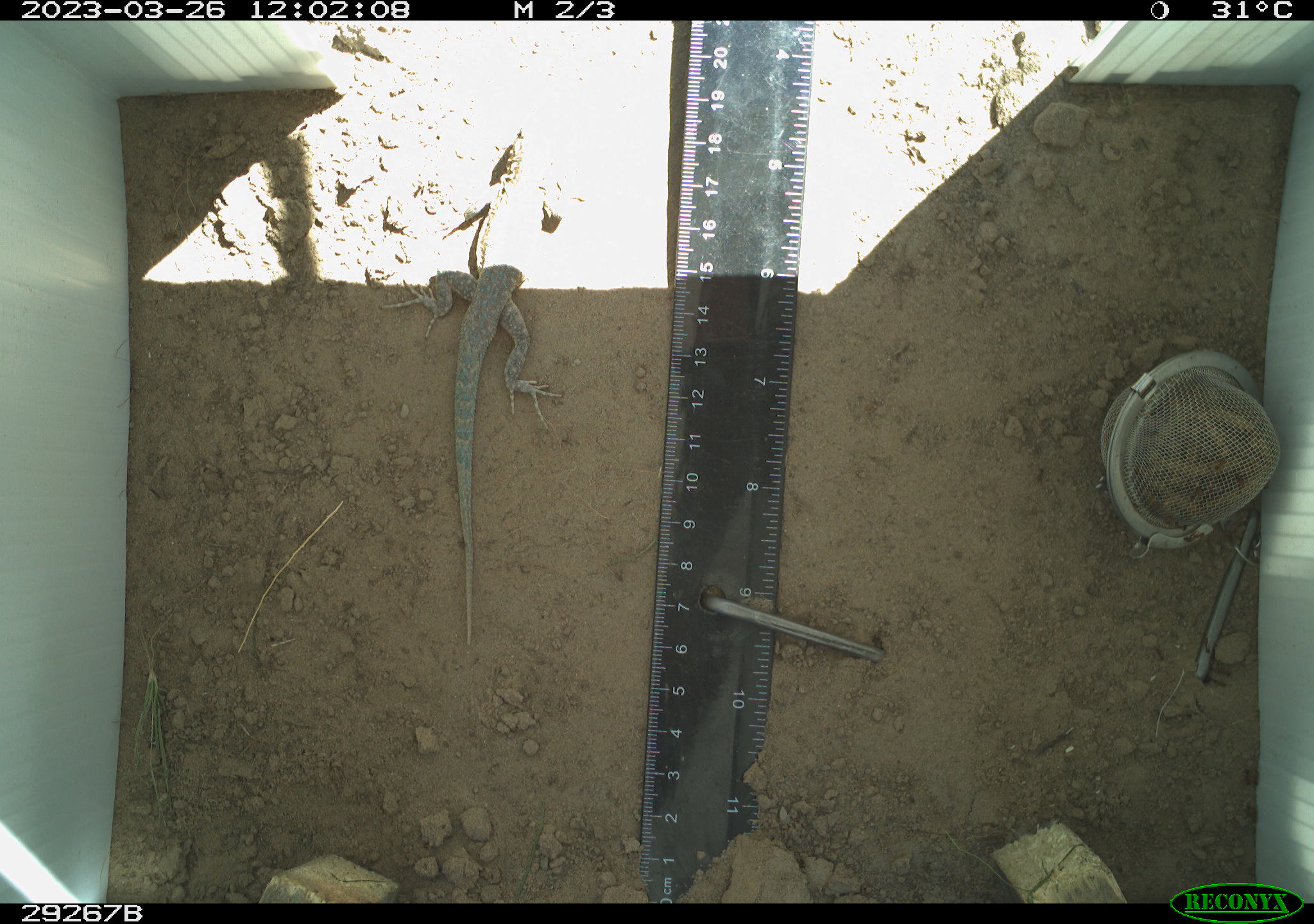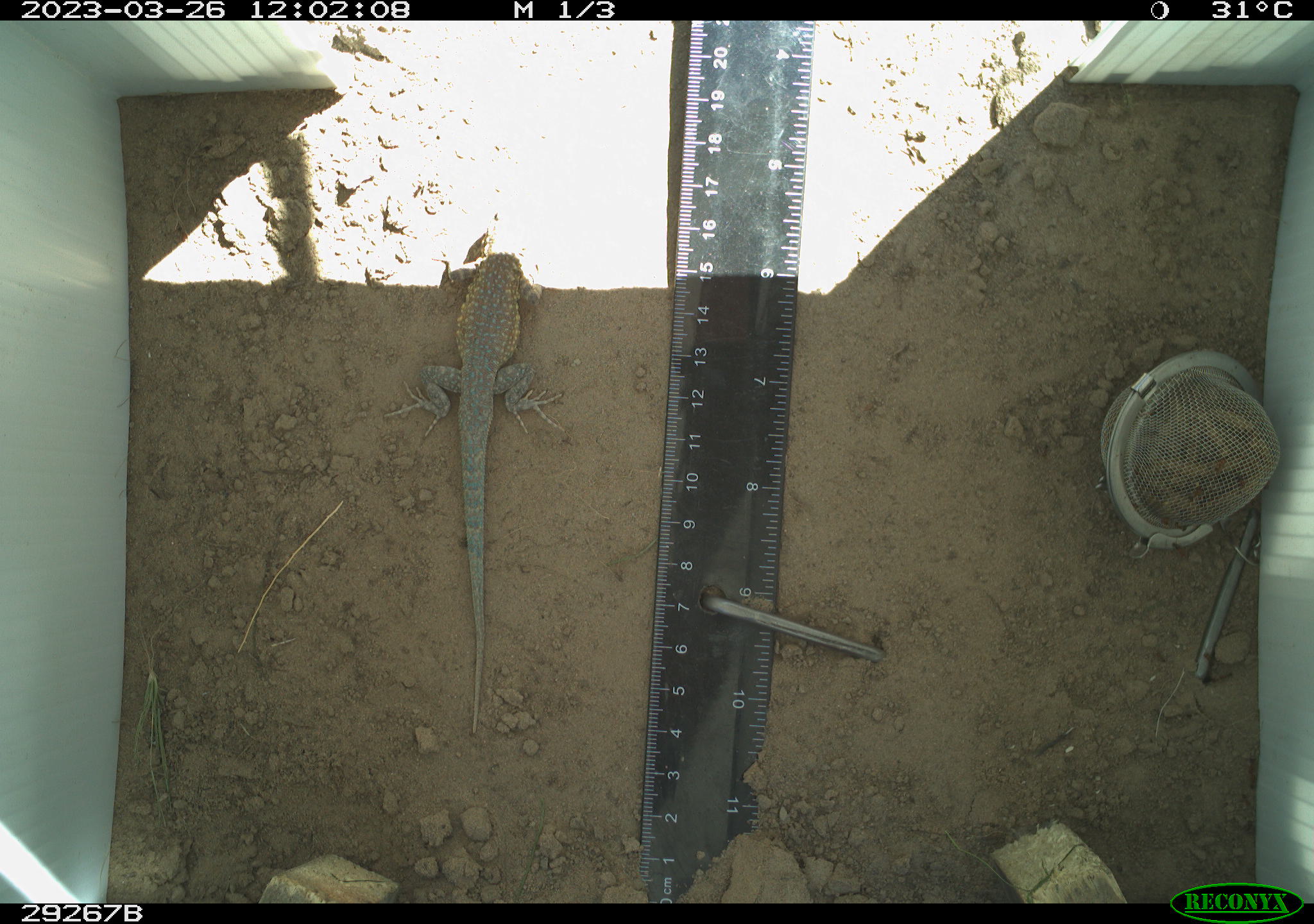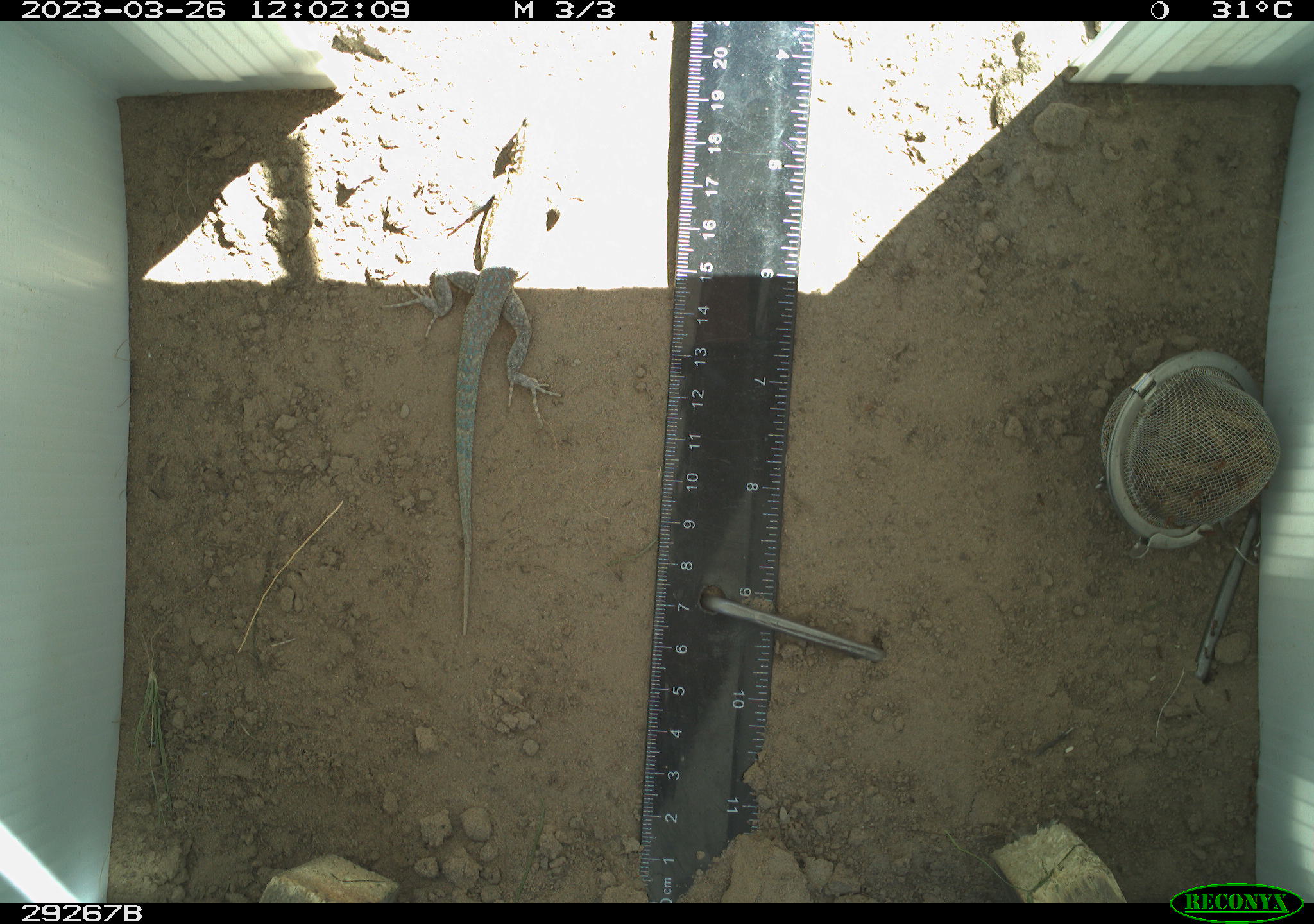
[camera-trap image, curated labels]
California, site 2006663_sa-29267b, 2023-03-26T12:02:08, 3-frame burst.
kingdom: Animalia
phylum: Chordata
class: Reptilia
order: Squamata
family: Phrynosomatidae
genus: Uta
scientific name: Uta stansburiana elegans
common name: western side-blotched lizard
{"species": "western side-blotched lizard (Uta stansburiana elegans)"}